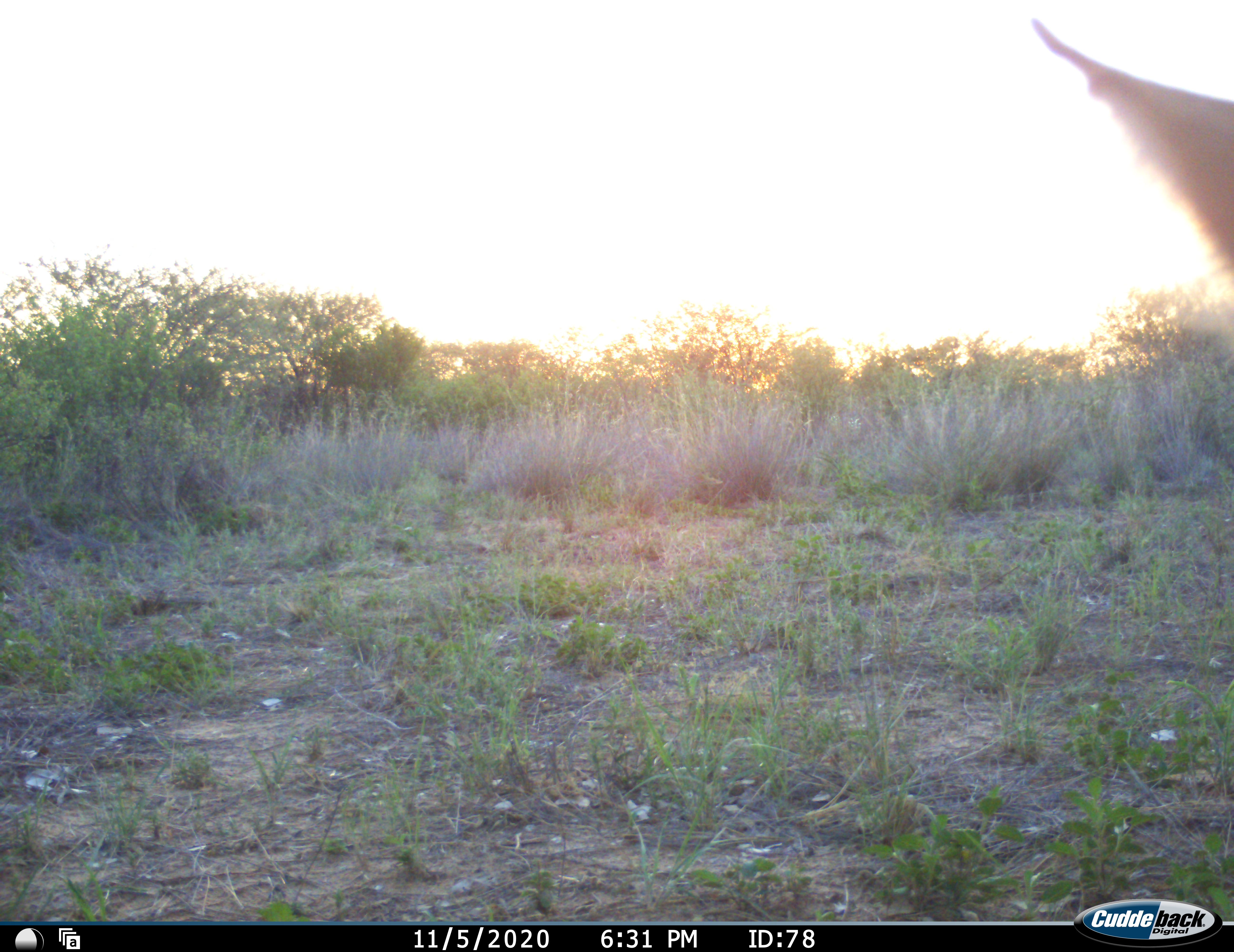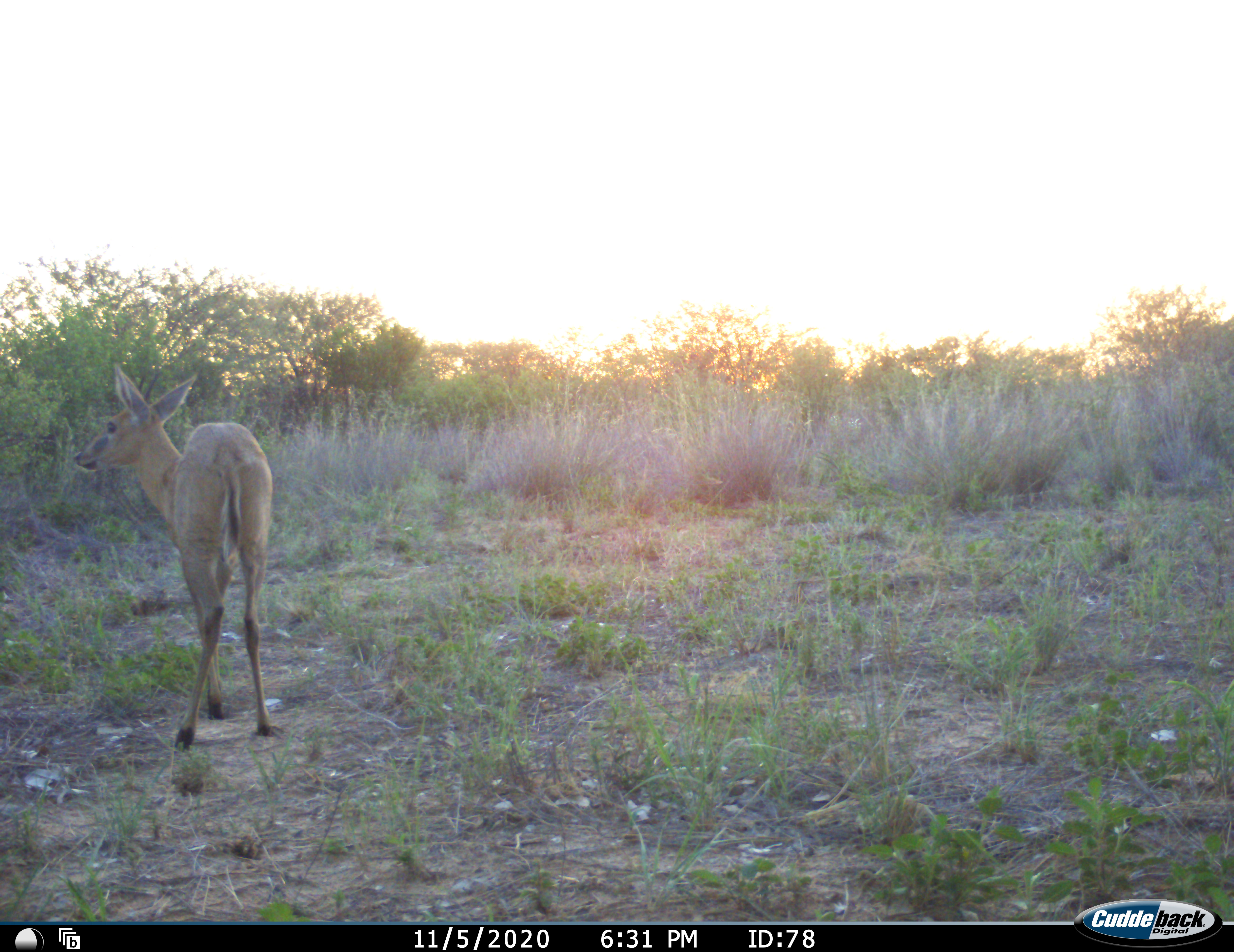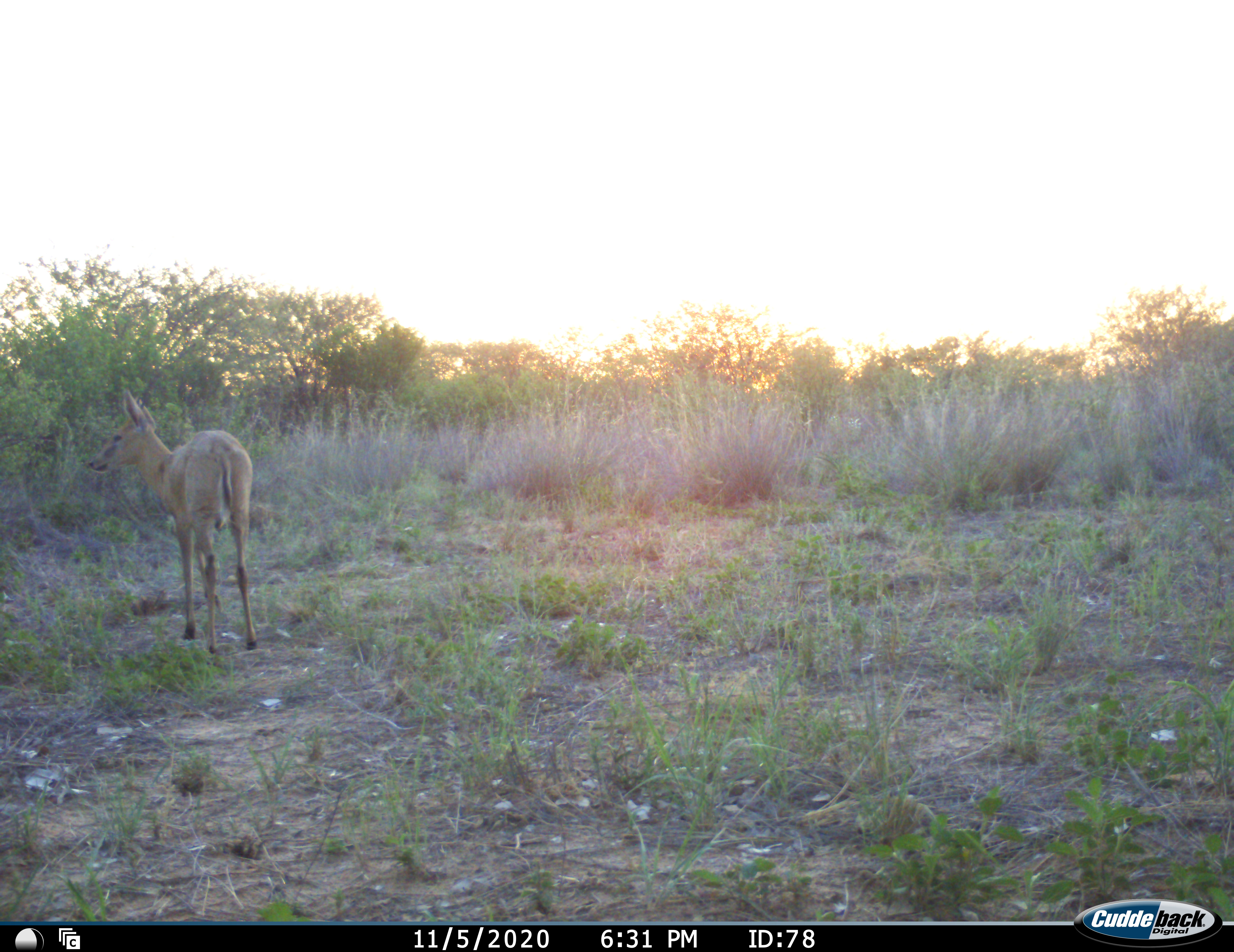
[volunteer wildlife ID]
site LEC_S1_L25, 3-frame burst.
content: unidentified animal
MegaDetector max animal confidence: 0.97